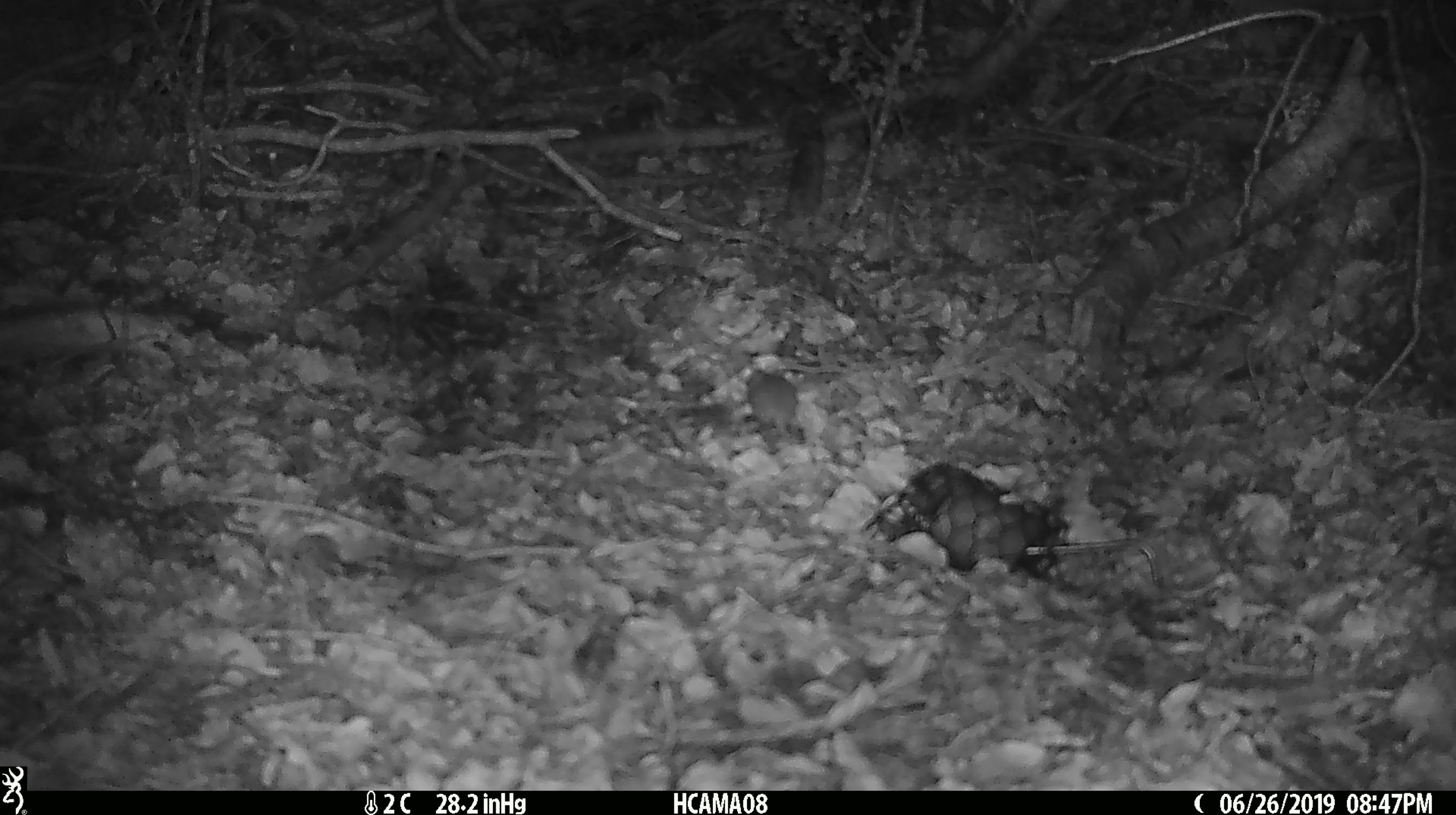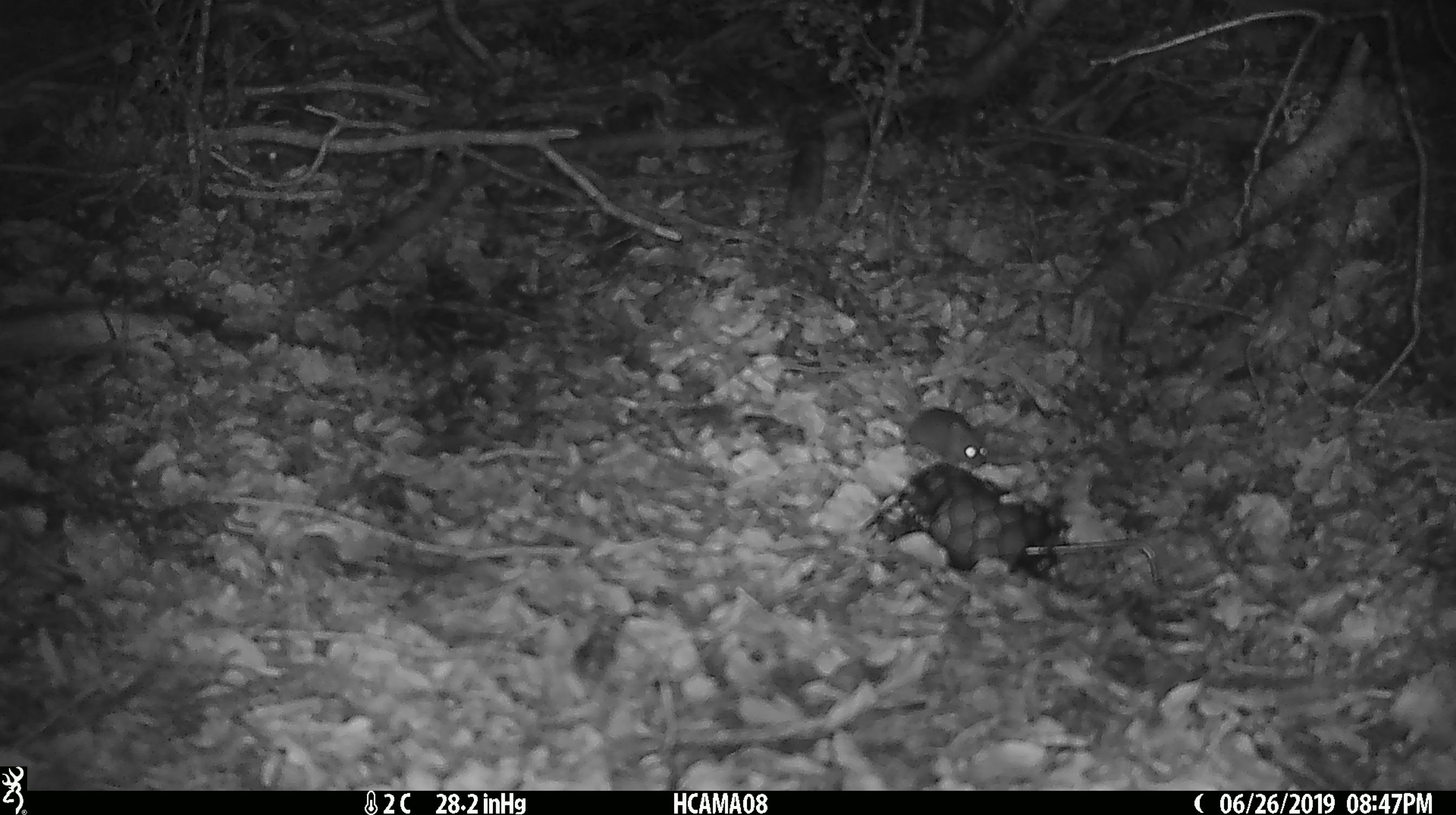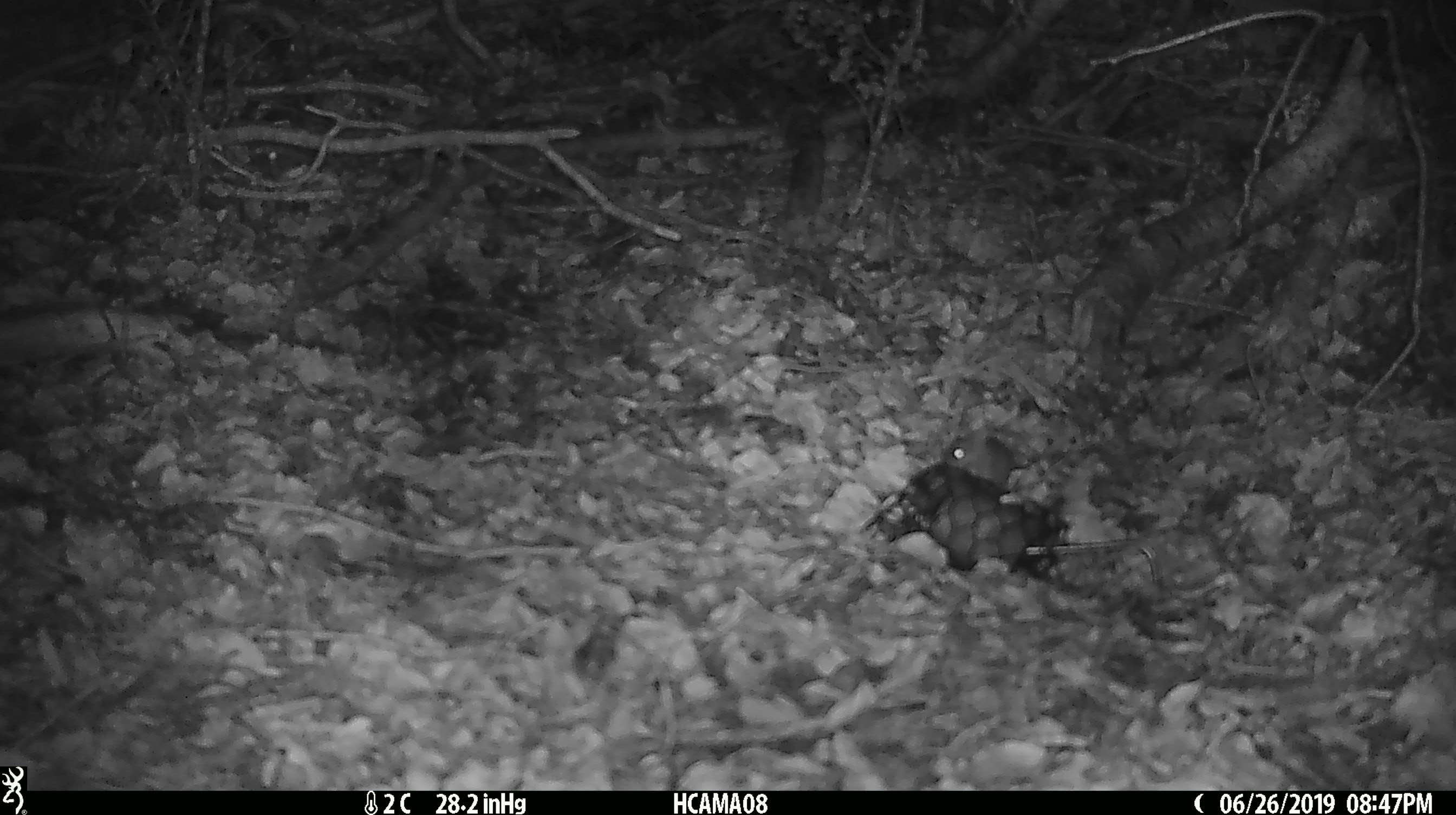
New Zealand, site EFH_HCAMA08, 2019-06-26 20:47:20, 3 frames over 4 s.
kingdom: Animalia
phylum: Chordata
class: Mammalia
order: Rodentia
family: Muridae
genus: Mus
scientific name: Mus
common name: mouse